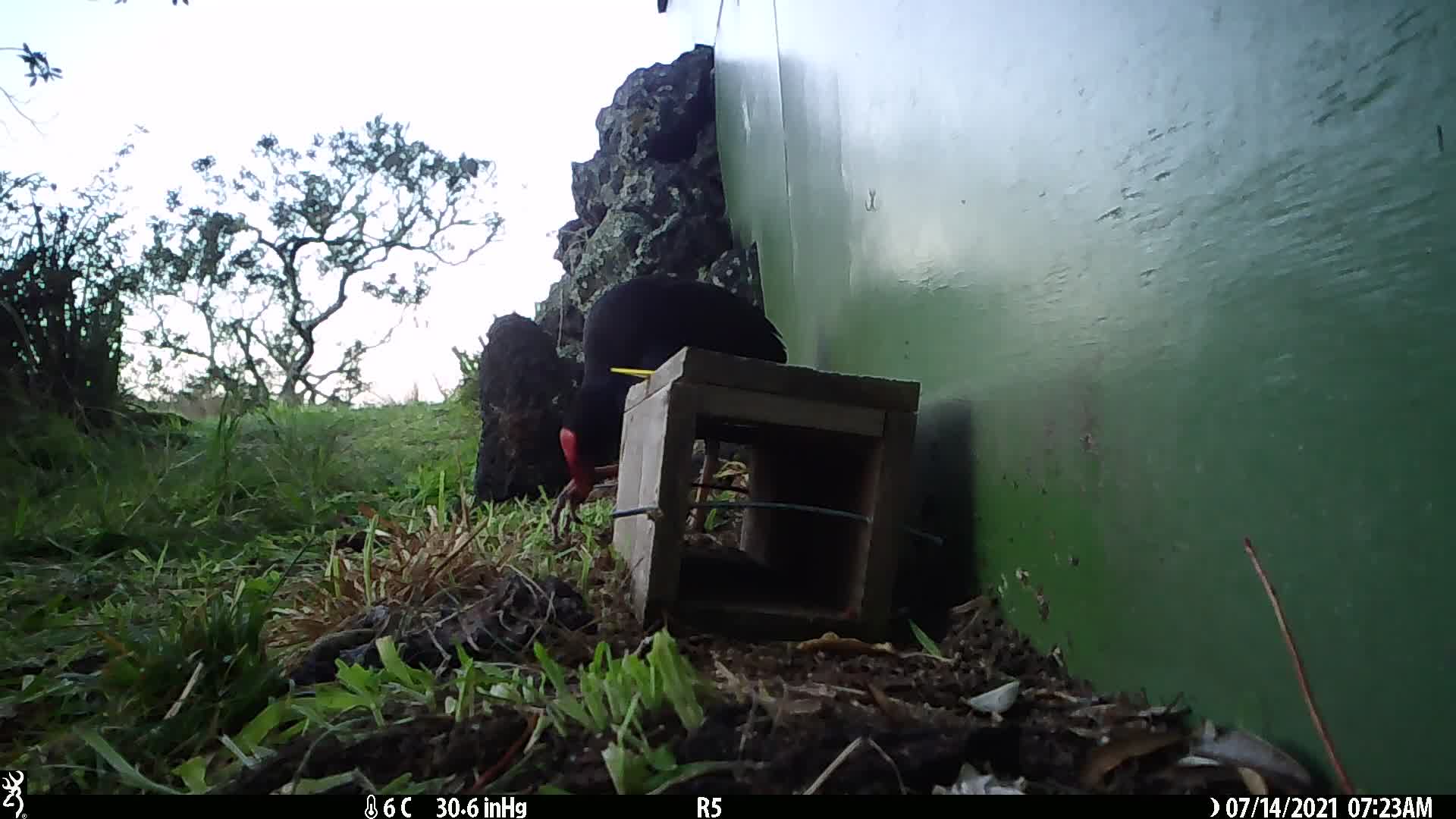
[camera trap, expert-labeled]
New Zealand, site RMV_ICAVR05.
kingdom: Animalia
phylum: Chordata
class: Aves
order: Gruiformes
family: Rallidae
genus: Porphyrio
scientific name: Porphyrio melanotus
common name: australasian swamphen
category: pukeko